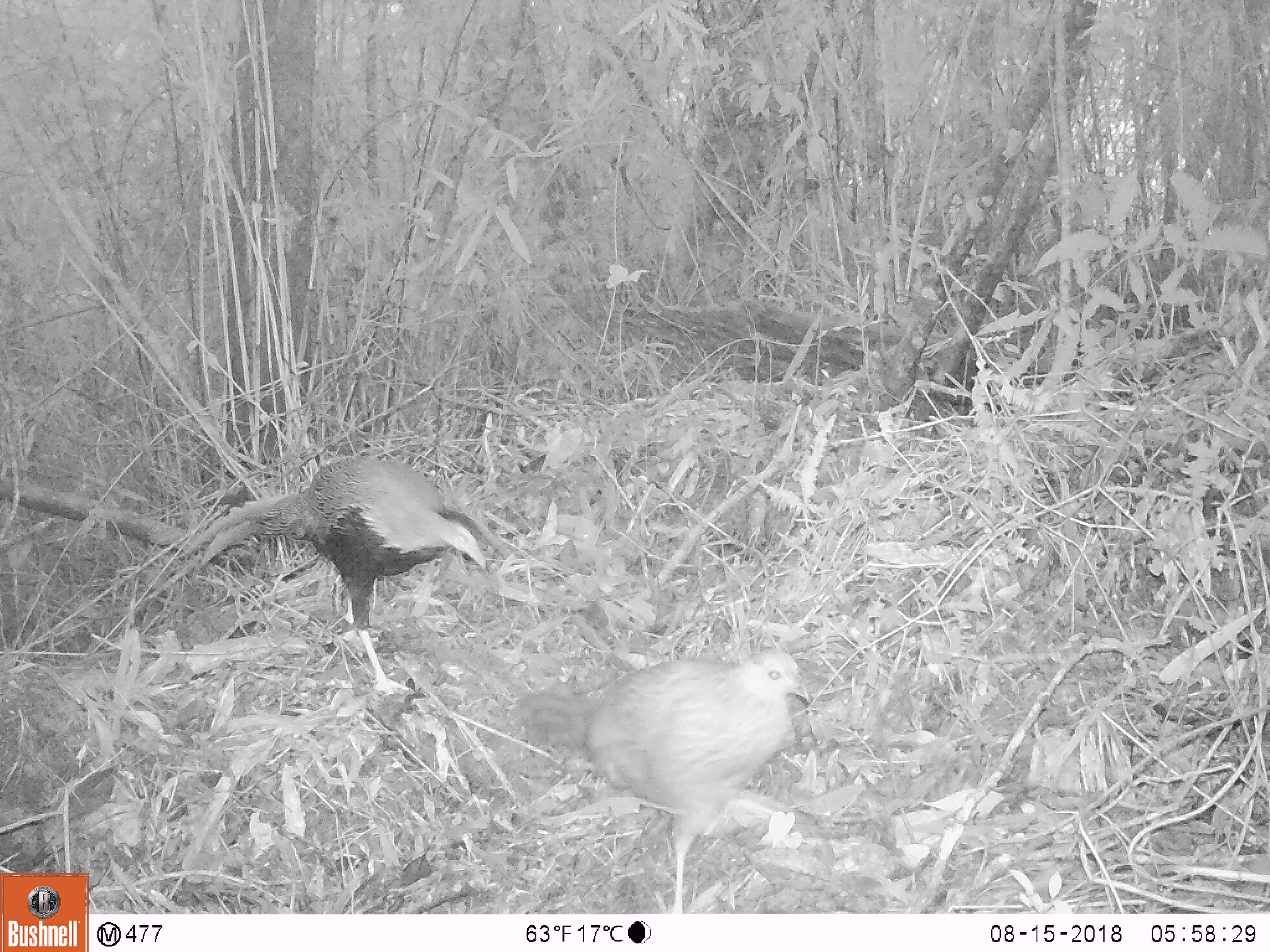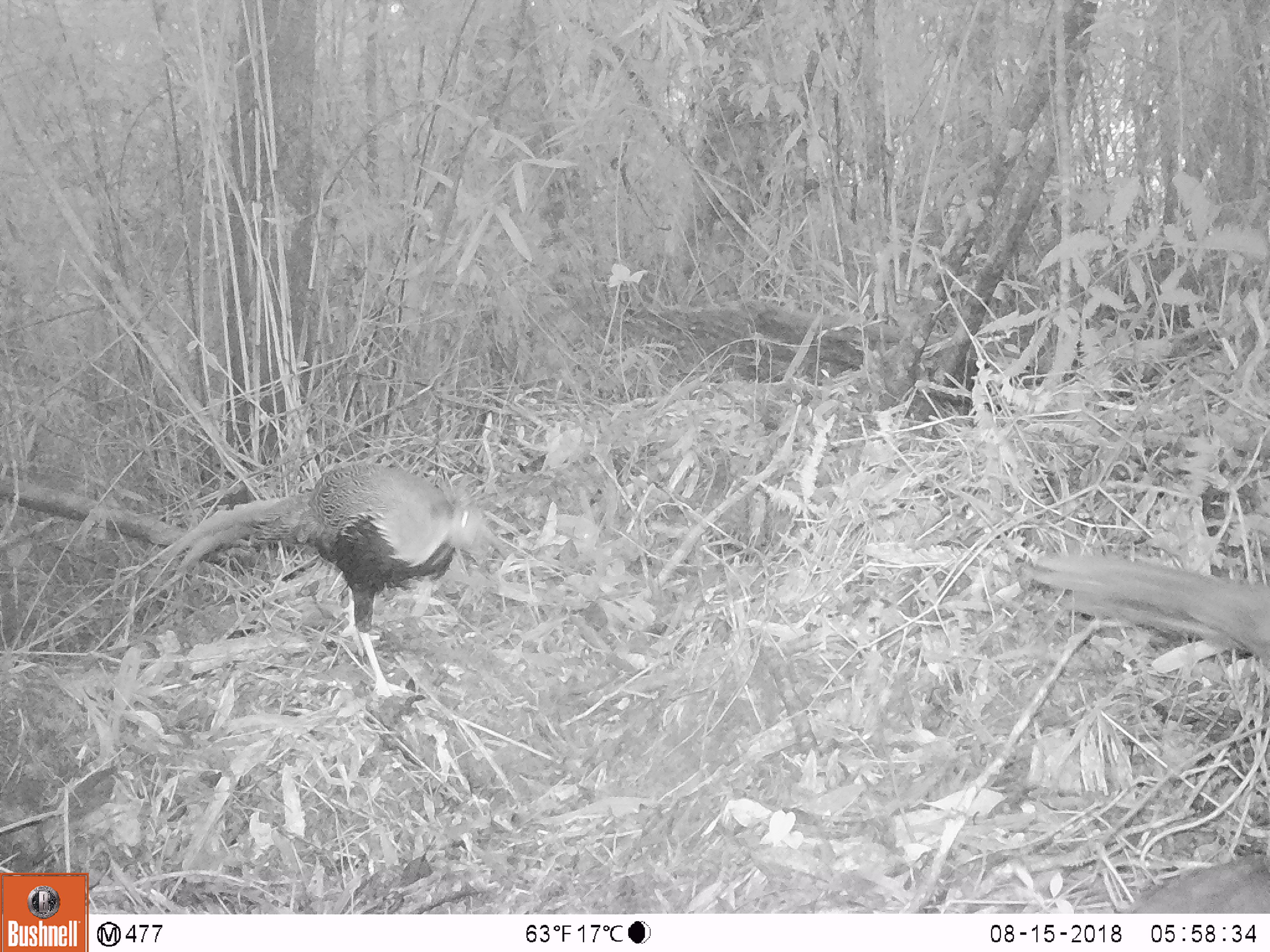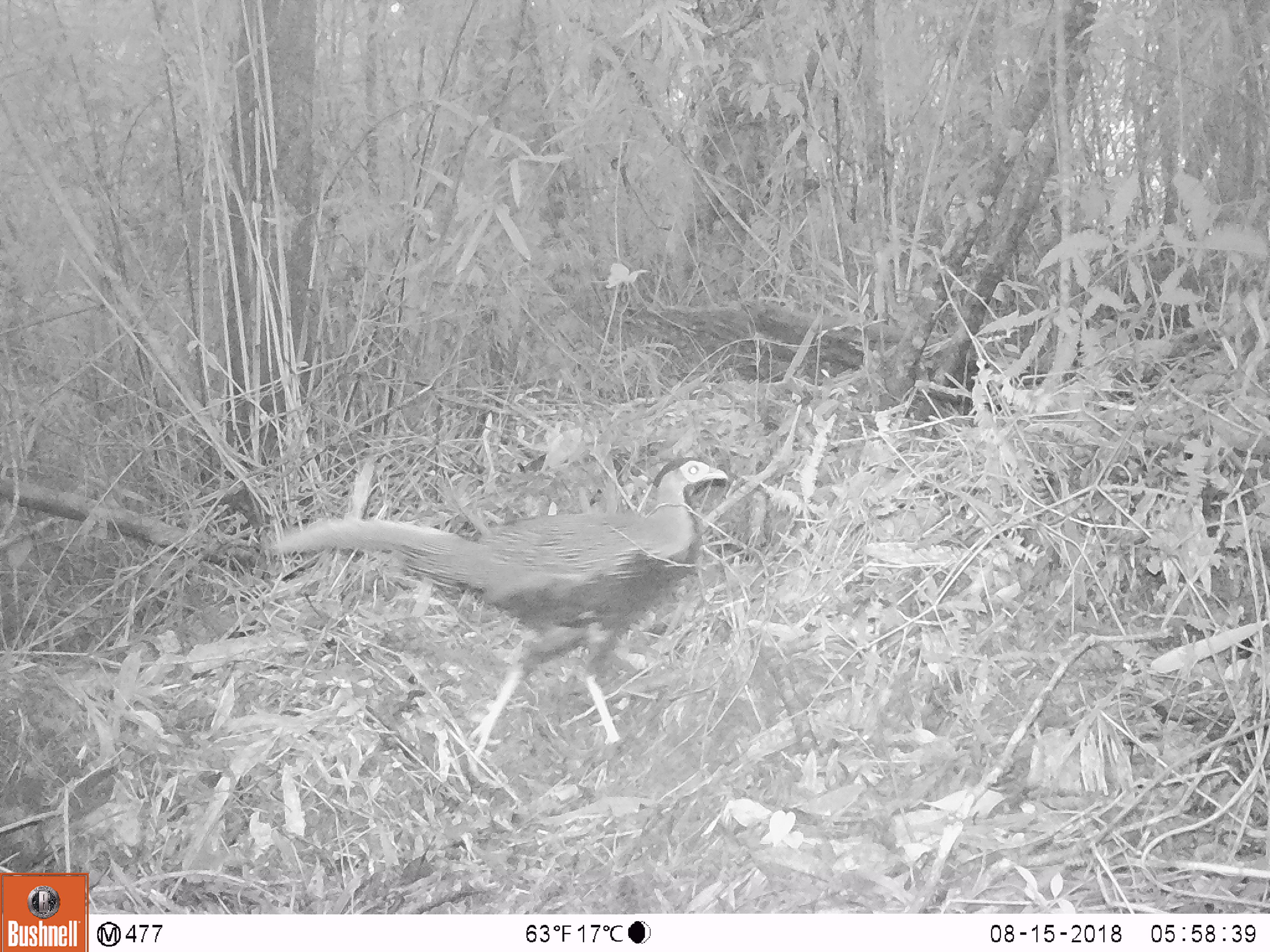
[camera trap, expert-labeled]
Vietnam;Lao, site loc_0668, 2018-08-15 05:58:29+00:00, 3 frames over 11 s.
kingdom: Animalia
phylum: Chordata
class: Aves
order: Galliformes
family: Phasianidae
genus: Lophura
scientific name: Lophura nycthemera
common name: silver pheasant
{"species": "silver pheasant (Lophura nycthemera)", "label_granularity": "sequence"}